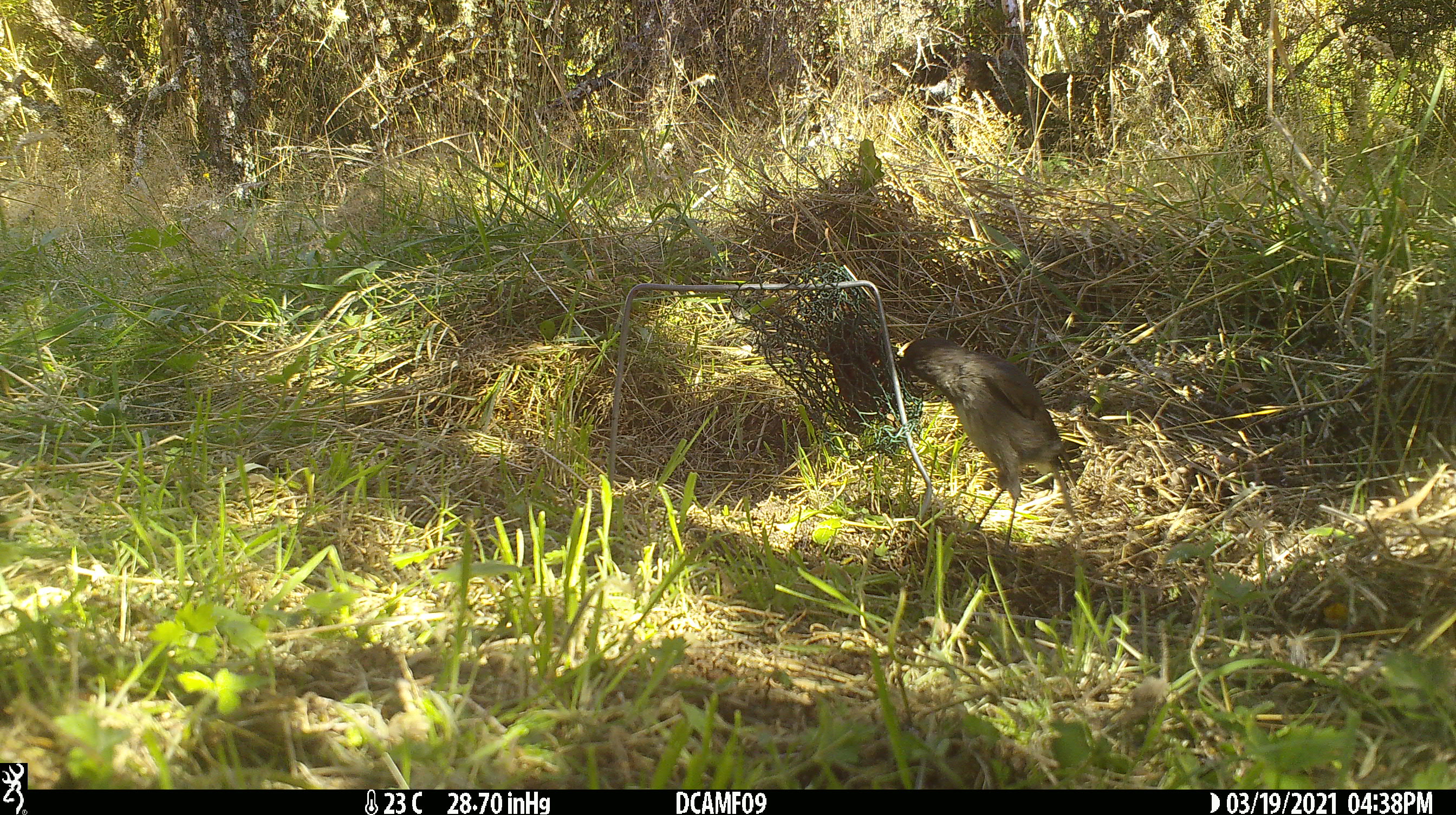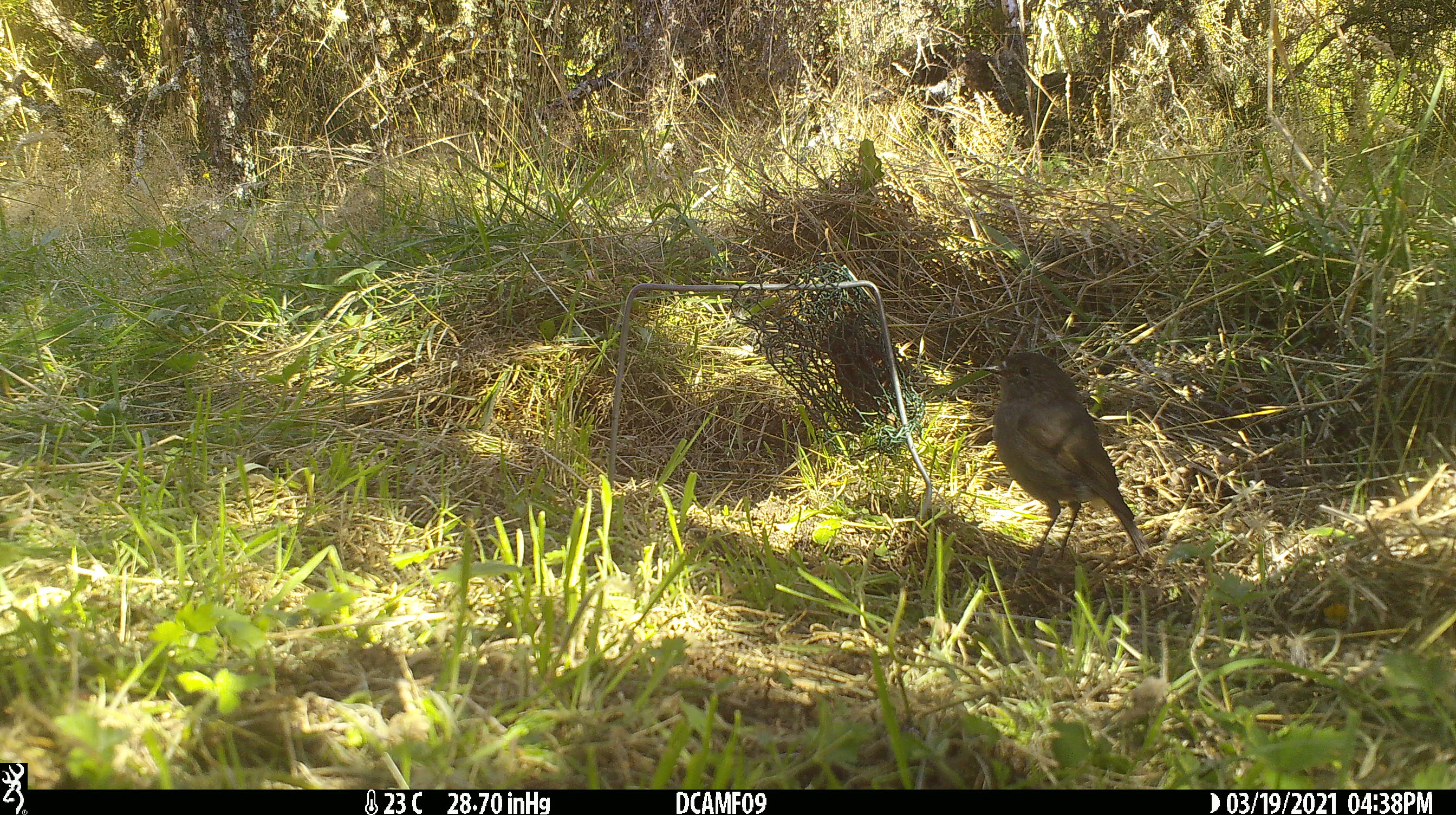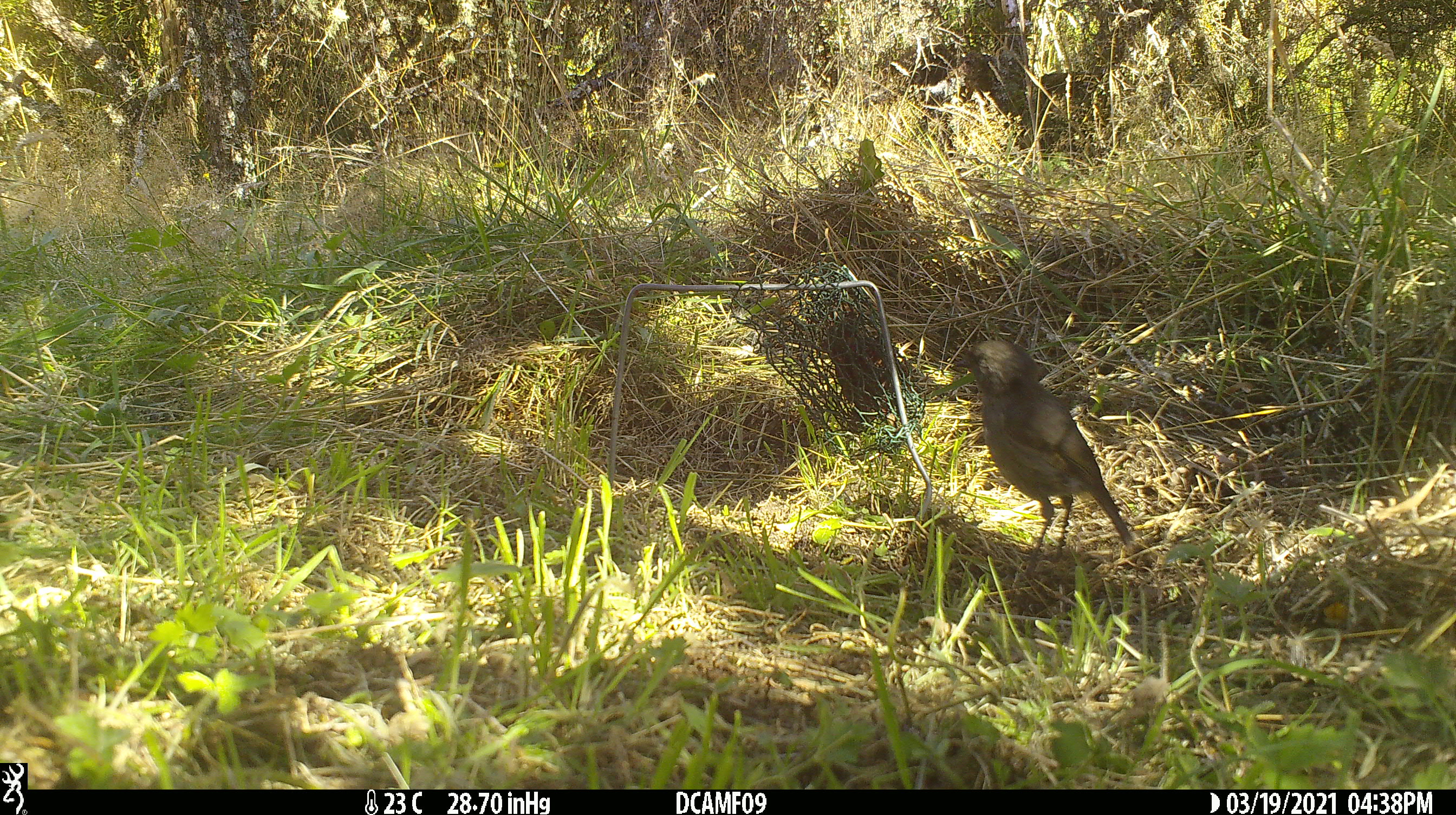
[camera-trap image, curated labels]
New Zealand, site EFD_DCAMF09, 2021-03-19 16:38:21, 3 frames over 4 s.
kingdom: Animalia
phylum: Chordata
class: Aves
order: Passeriformes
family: Petroicidae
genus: Petroica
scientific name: Petroica australis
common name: new zealand robin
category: robin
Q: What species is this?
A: Robin (new zealand robin) (Petroica australis).